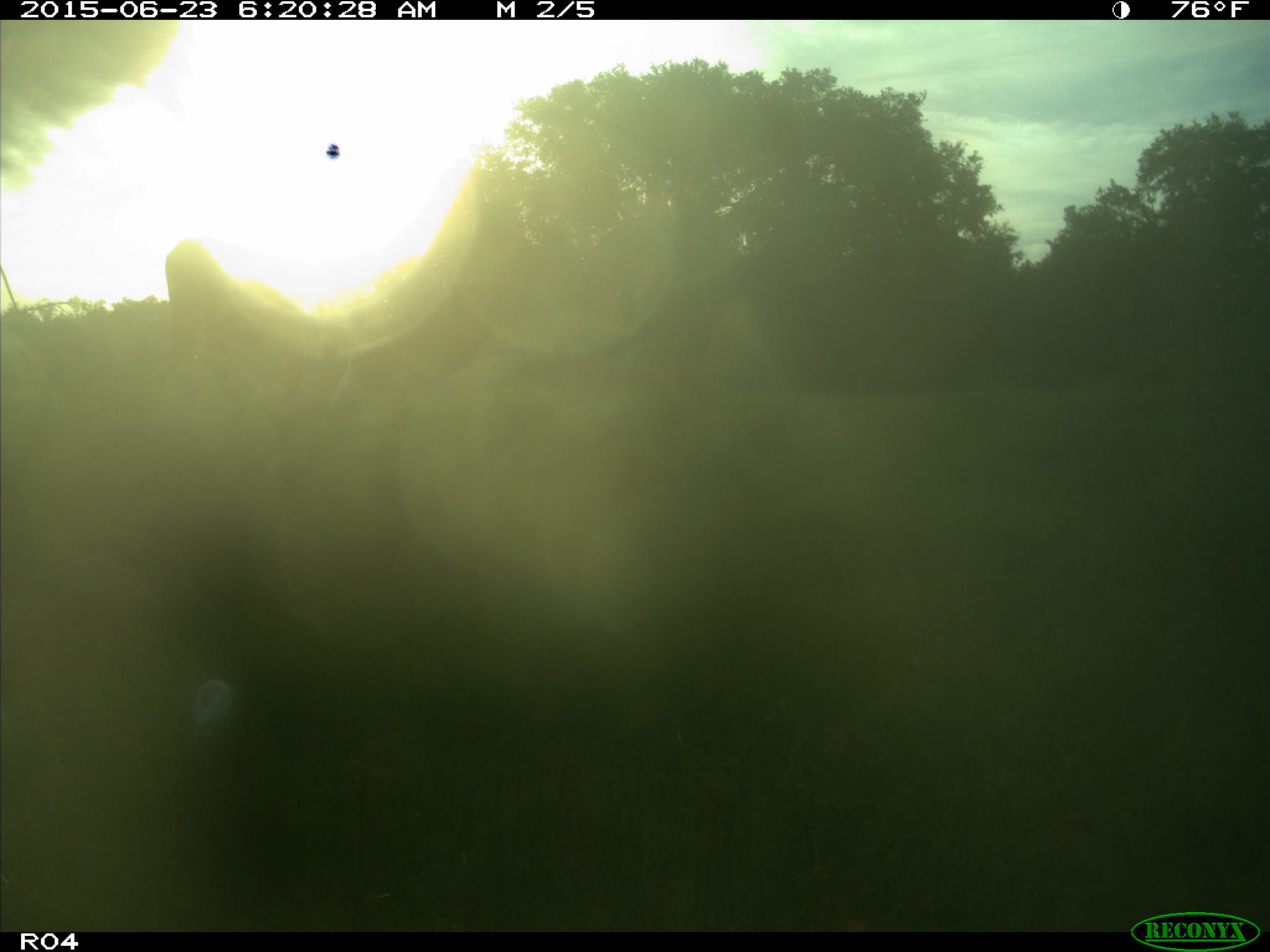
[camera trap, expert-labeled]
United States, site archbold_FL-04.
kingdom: Animalia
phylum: Chordata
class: Mammalia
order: Artiodactyla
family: Bovidae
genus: Bos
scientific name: Bos taurus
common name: domestic cow